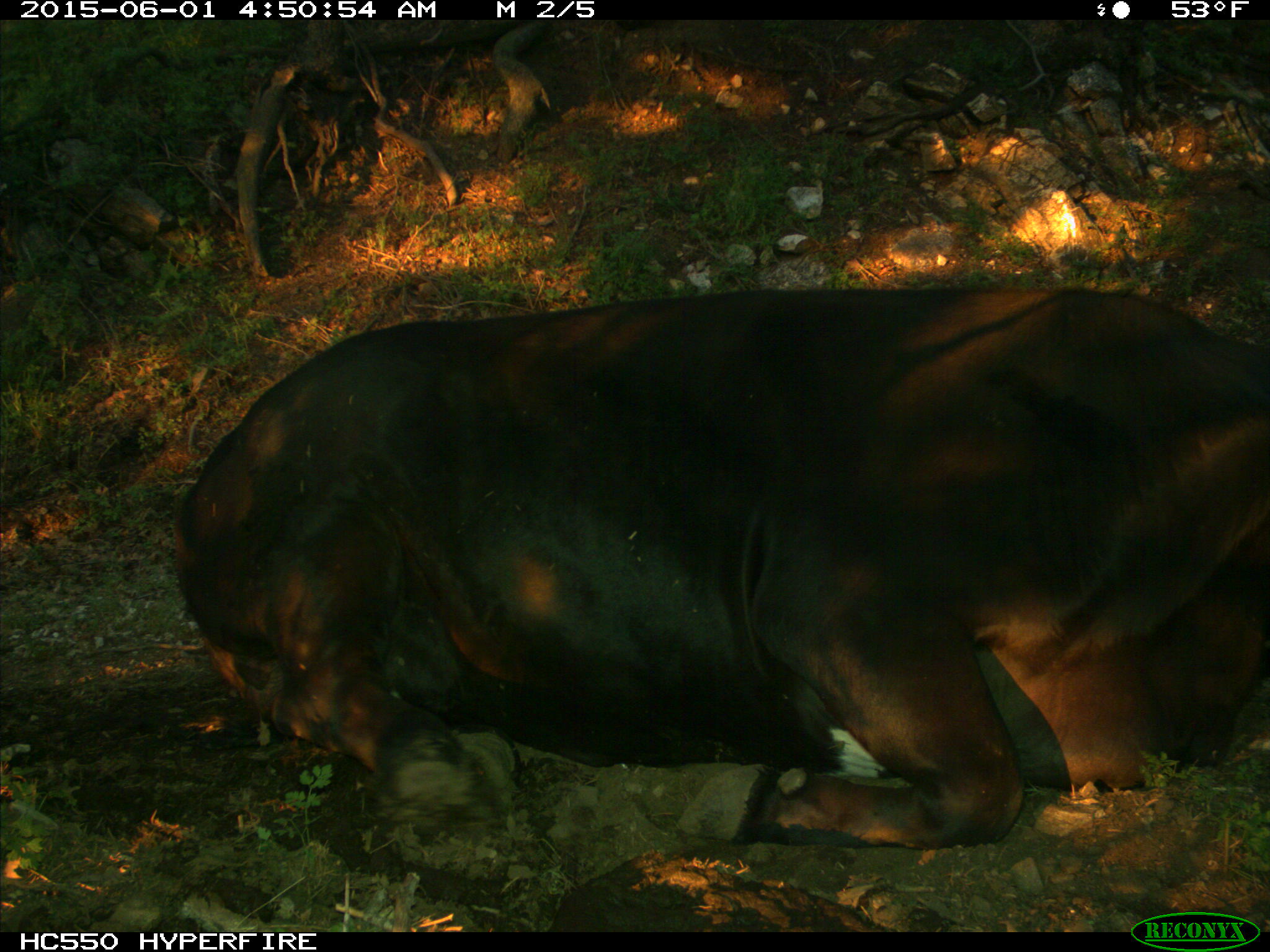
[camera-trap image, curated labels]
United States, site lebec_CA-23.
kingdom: Animalia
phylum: Chordata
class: Mammalia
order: Artiodactyla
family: Bovidae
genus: Bos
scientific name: Bos taurus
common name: domestic cow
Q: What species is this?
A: Bos taurus (domestic cow).